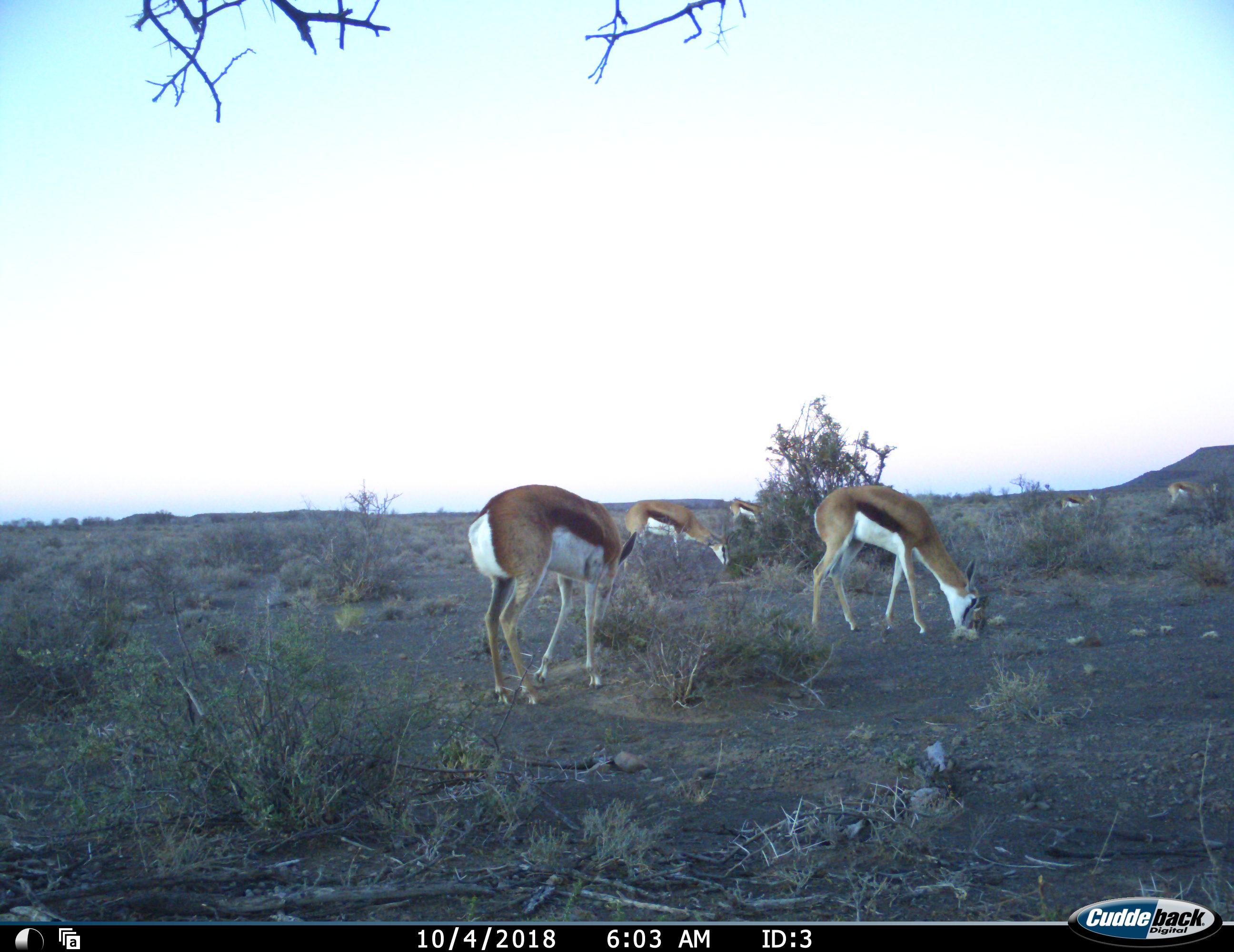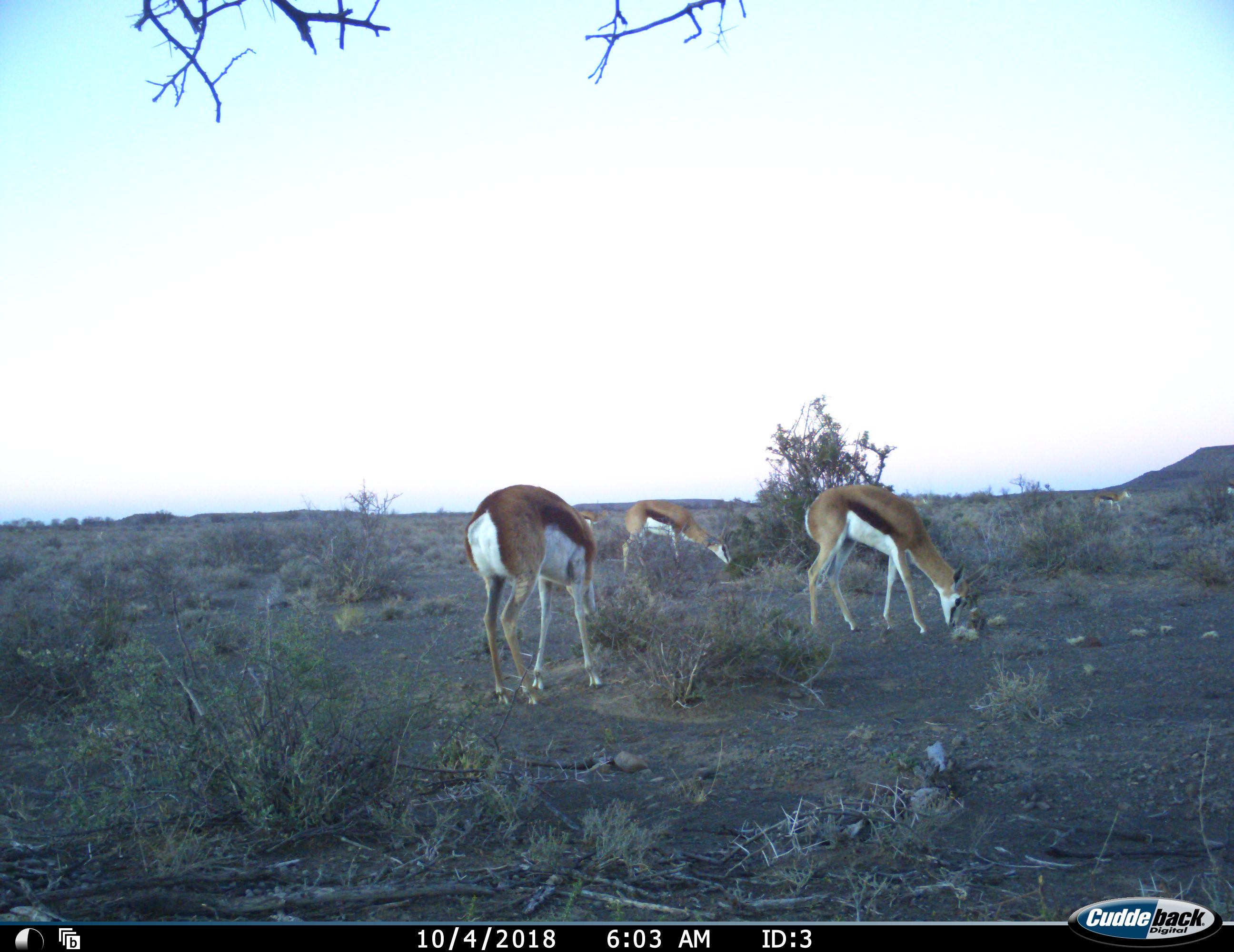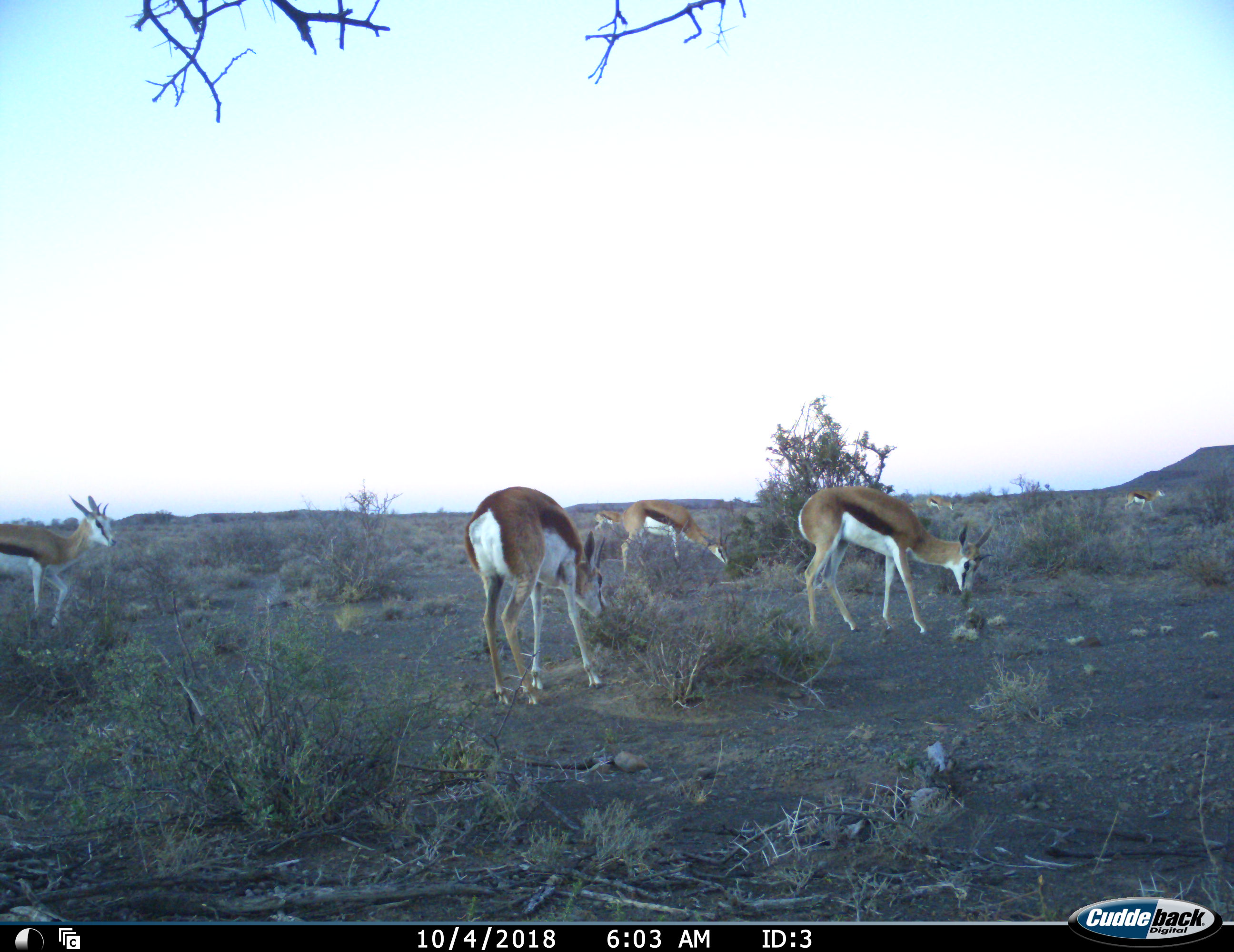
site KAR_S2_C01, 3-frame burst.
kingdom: Animalia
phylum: Chordata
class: Mammalia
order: Artiodactyla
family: Bovidae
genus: Antidorcas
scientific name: Antidorcas marsupialis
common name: springbok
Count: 8.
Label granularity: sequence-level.